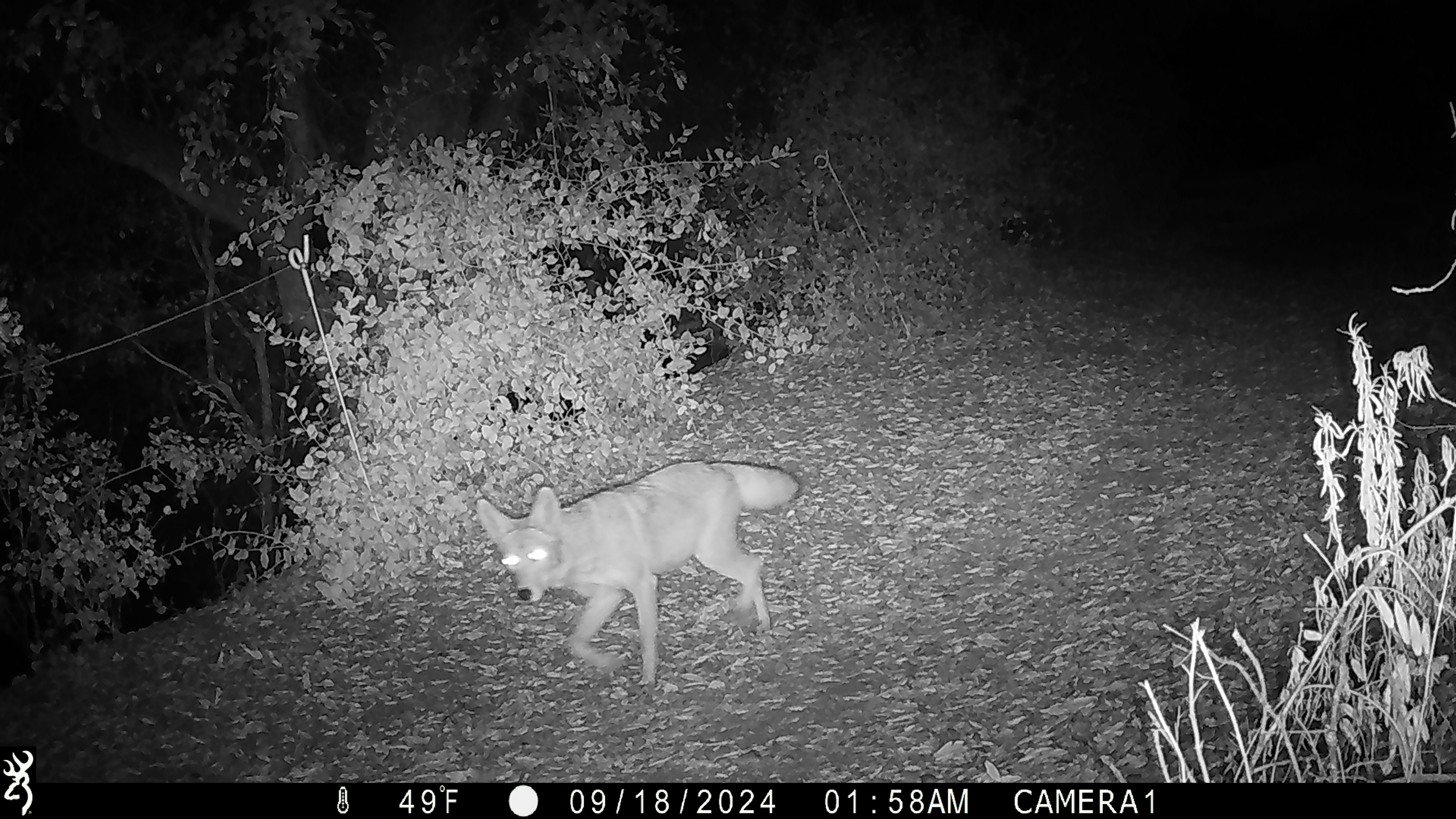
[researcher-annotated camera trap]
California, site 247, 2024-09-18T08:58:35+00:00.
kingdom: Animalia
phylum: Chordata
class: Mammalia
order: Carnivora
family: Canidae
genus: Canis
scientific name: Canis latrans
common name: coyote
Coyote (Canis latrans).